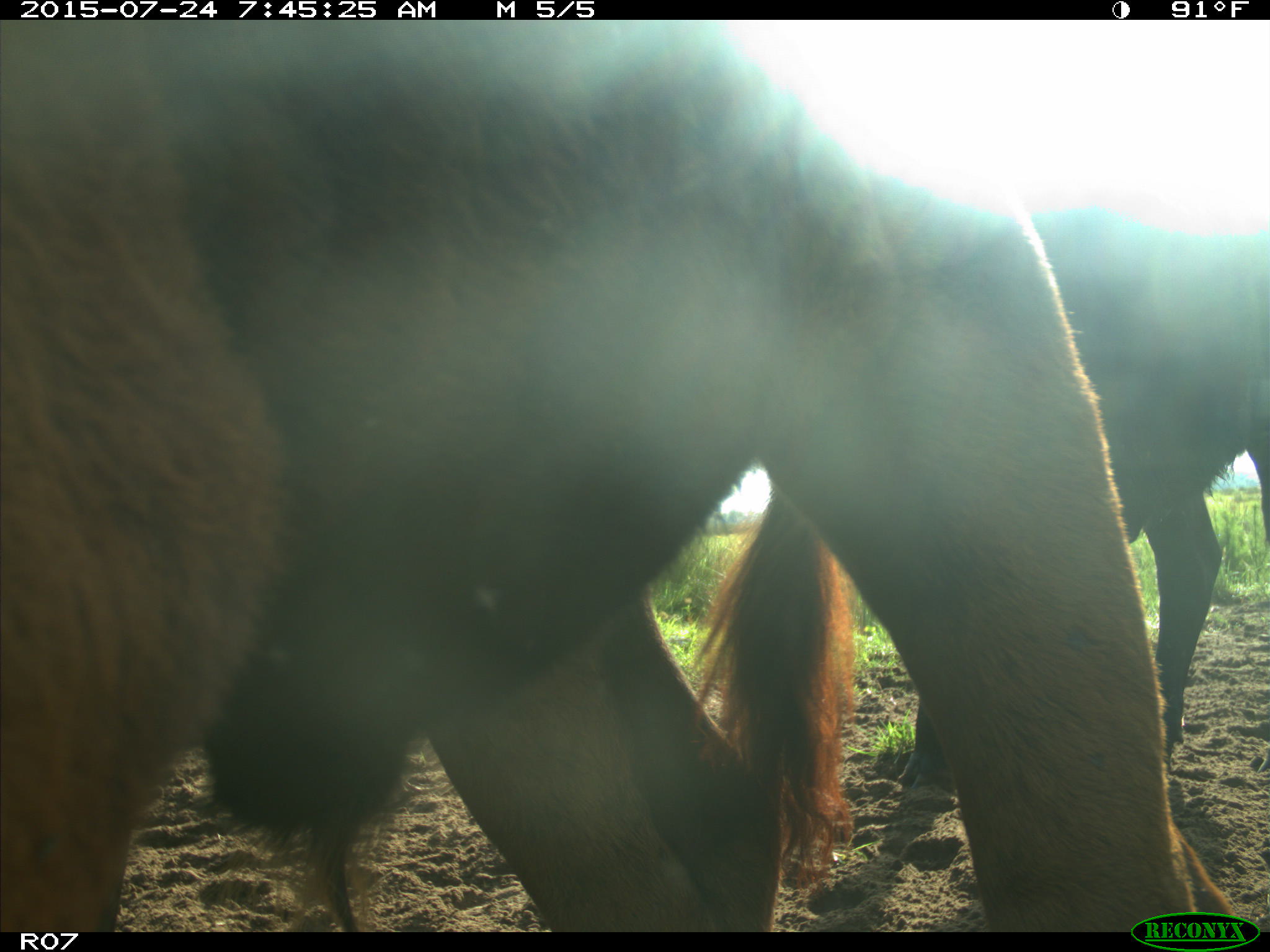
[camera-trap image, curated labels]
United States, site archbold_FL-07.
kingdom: Animalia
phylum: Chordata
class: Mammalia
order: Artiodactyla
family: Bovidae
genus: Bos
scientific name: Bos taurus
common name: domestic cow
Bos taurus (domestic cow).